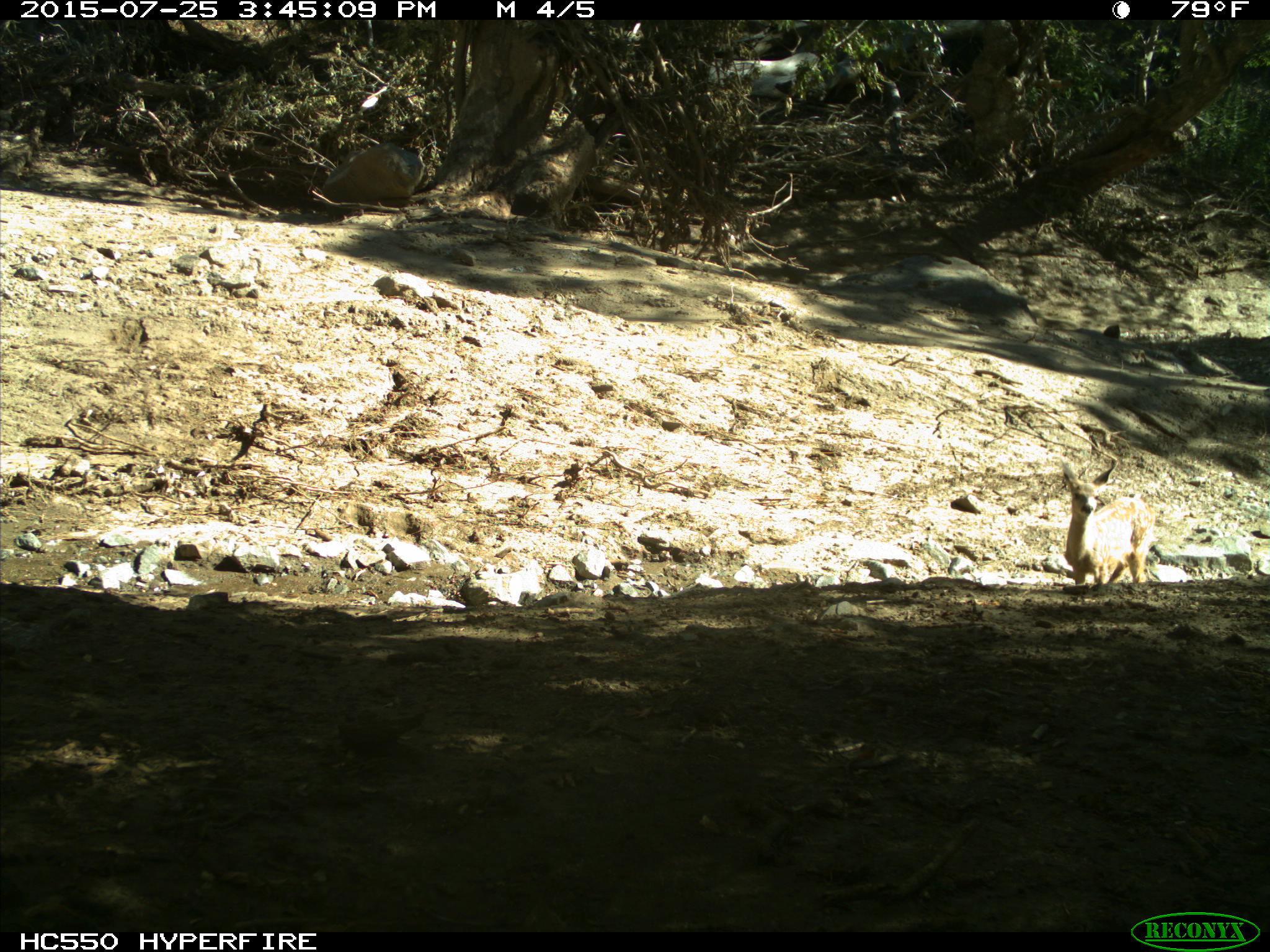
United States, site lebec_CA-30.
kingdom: Animalia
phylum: Chordata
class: Mammalia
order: Artiodactyla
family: Cervidae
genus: Odocoileus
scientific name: Odocoileus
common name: deer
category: unidentified deer